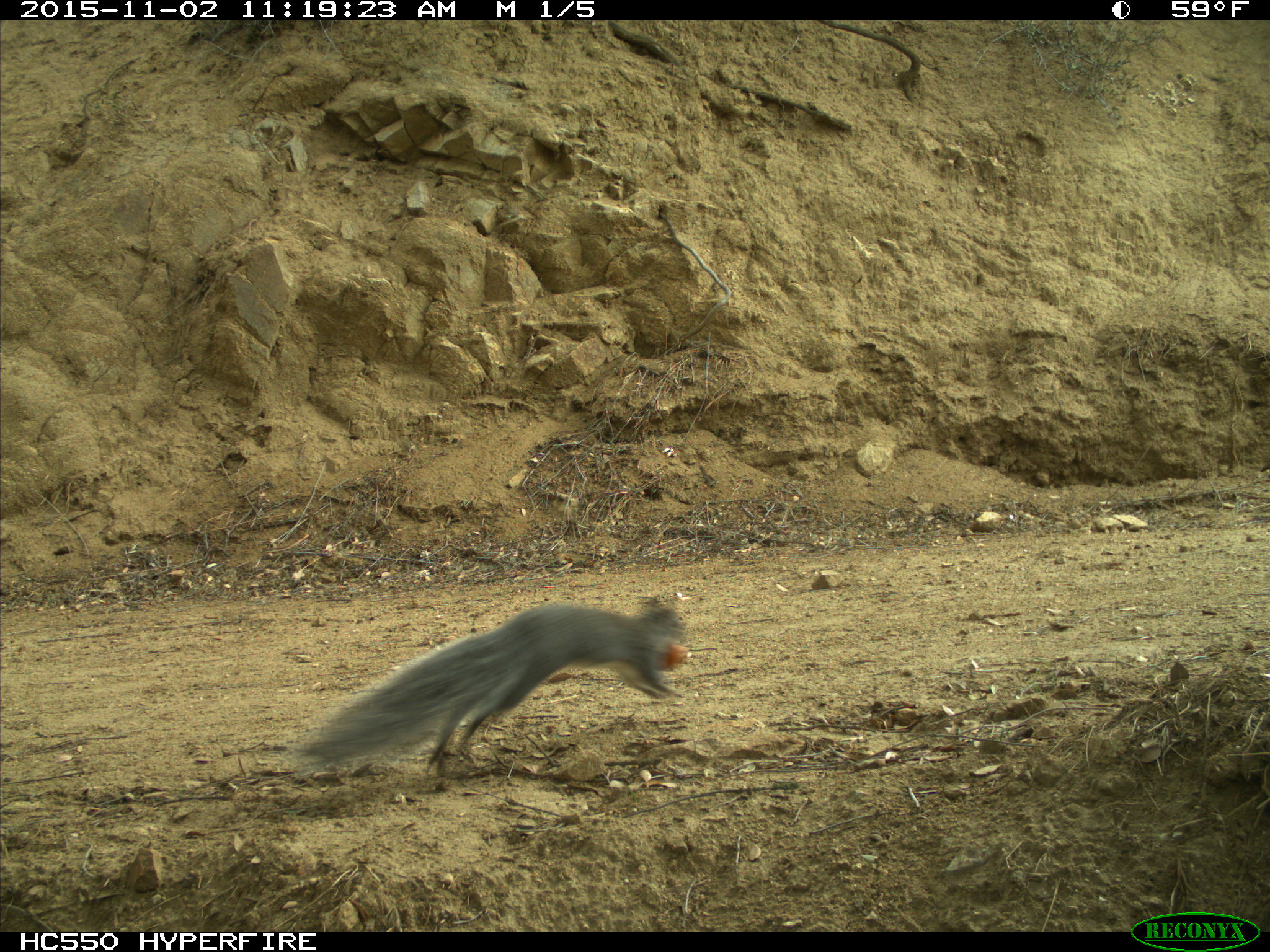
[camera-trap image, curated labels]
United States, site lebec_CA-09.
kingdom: Animalia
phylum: Chordata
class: Mammalia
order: Rodentia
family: Sciuridae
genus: Sciurus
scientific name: Sciurus carolinensis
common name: eastern gray squirrel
Sciurus carolinensis (eastern gray squirrel).